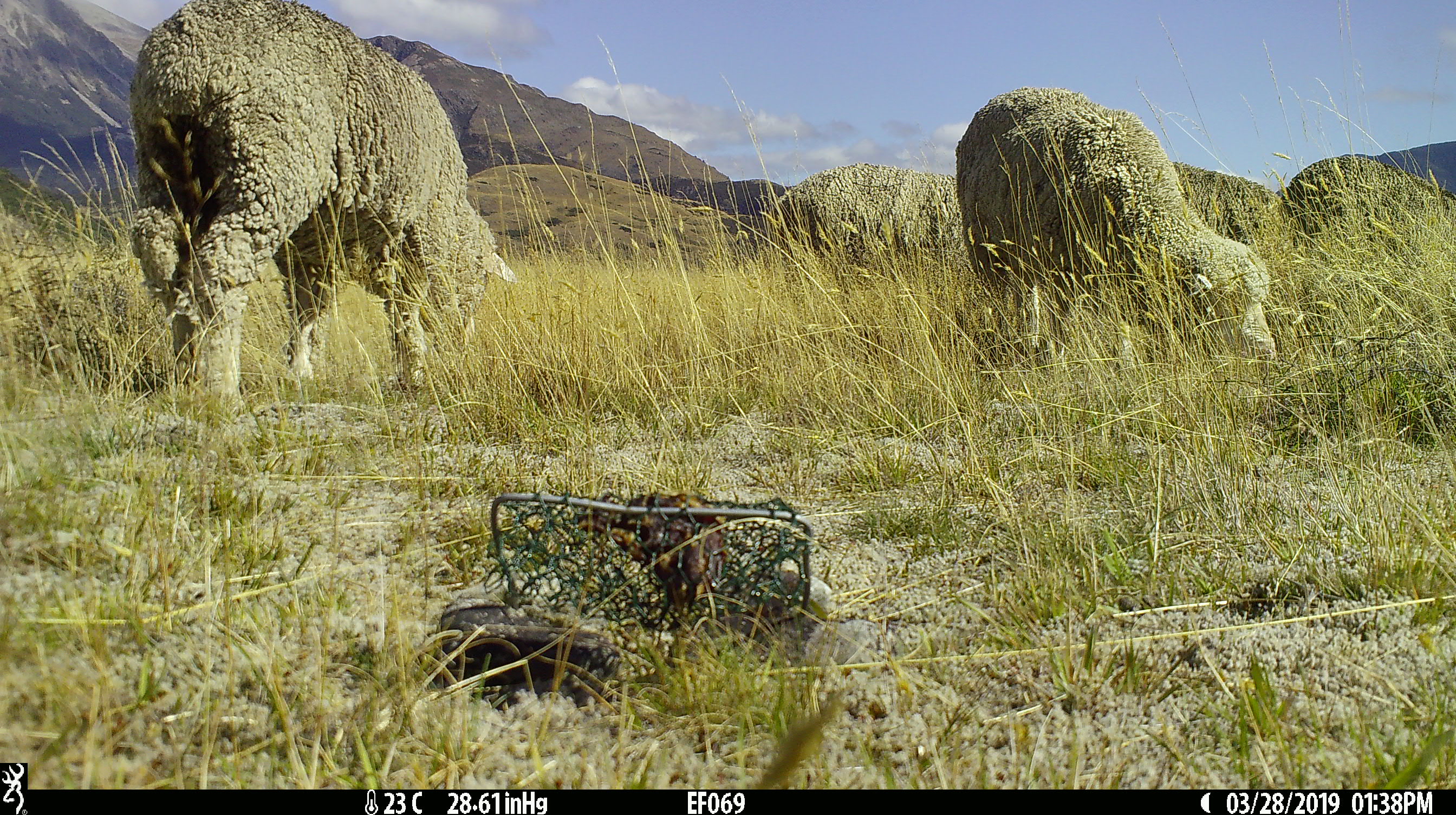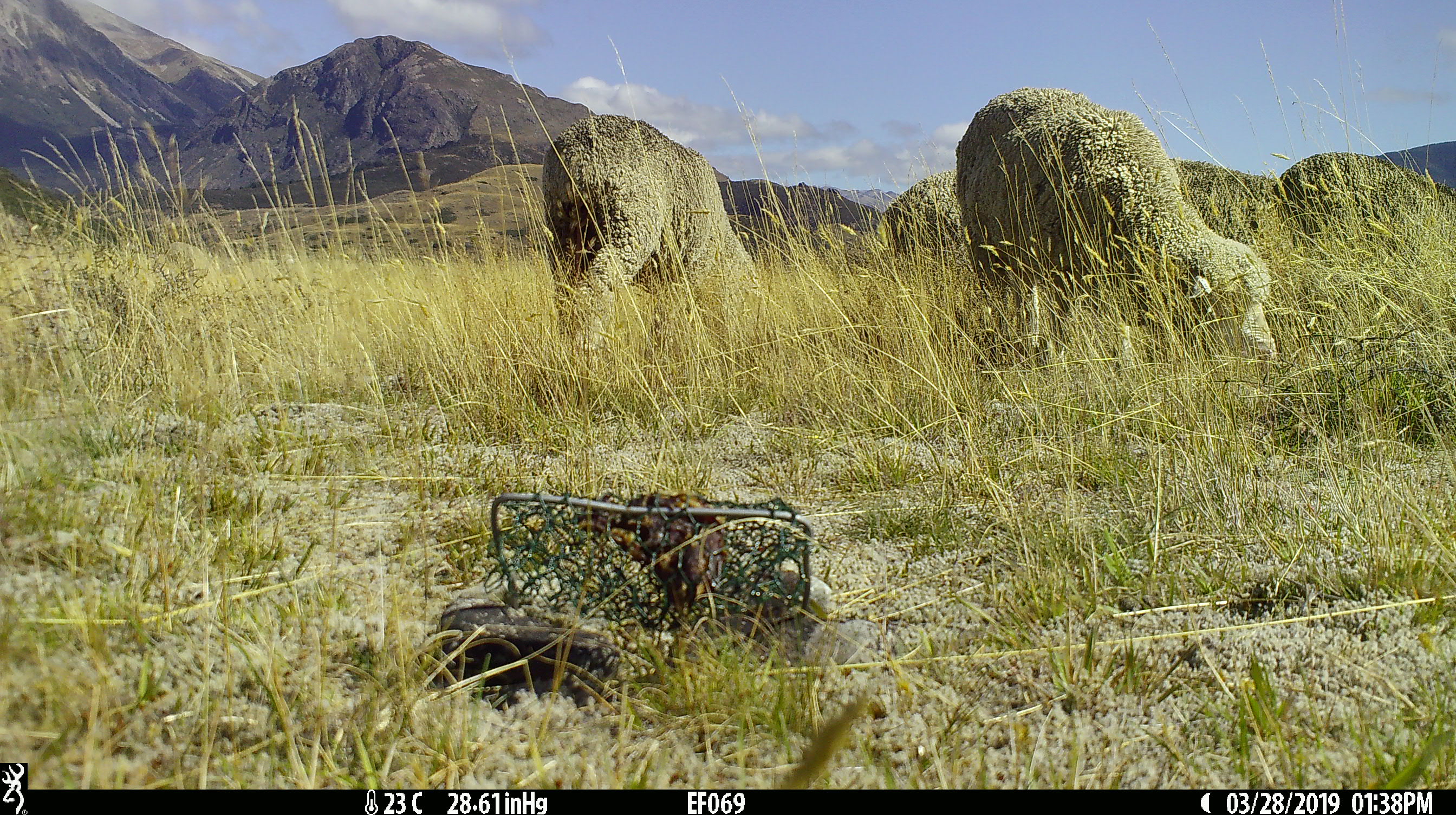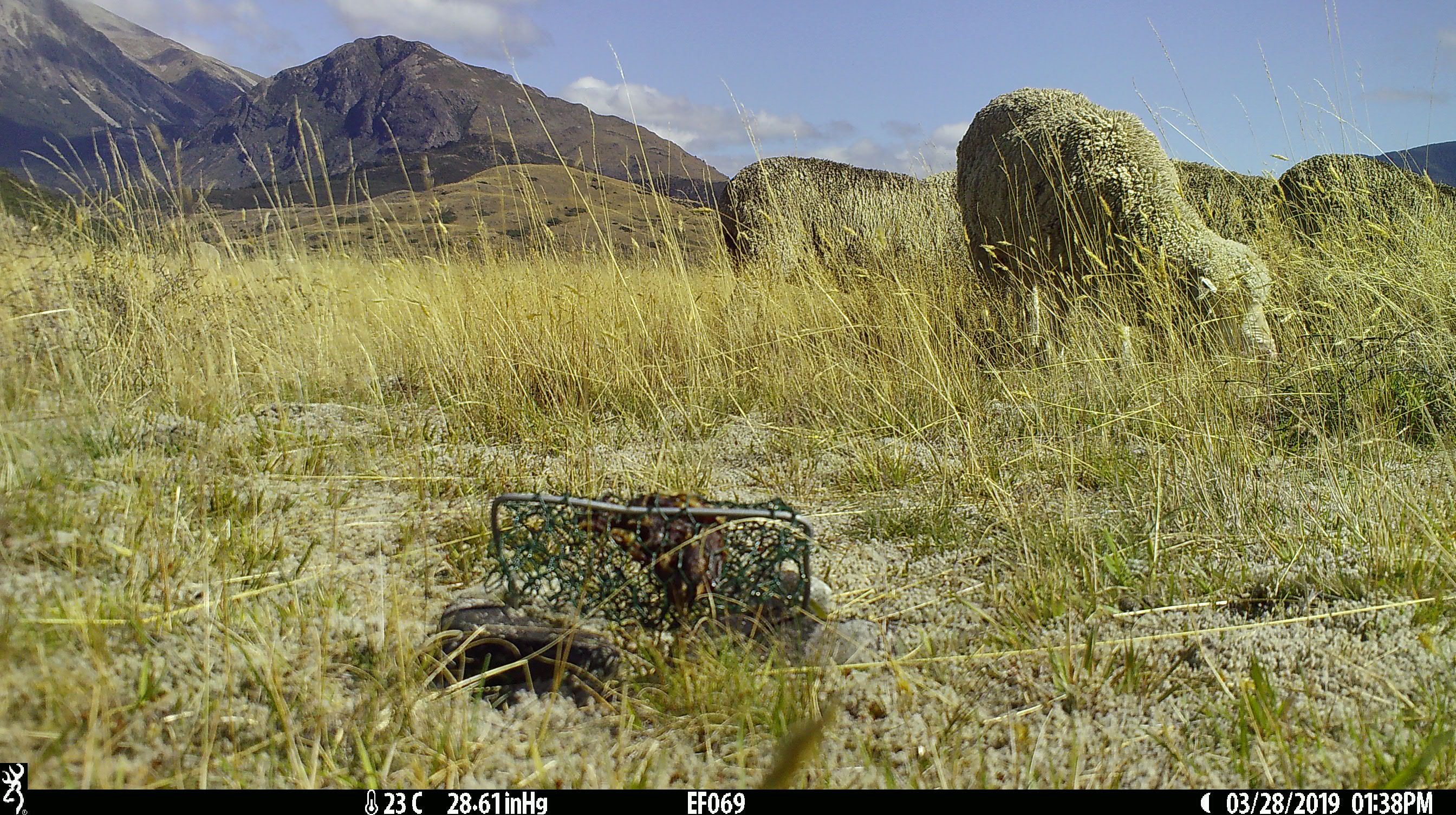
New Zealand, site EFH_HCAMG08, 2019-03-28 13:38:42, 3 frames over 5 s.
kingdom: Animalia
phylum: Chordata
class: Mammalia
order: Artiodactyla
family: Bovidae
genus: Ovis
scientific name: Ovis aries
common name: domestic sheep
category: sheep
Sheep (domestic sheep) (Ovis aries).